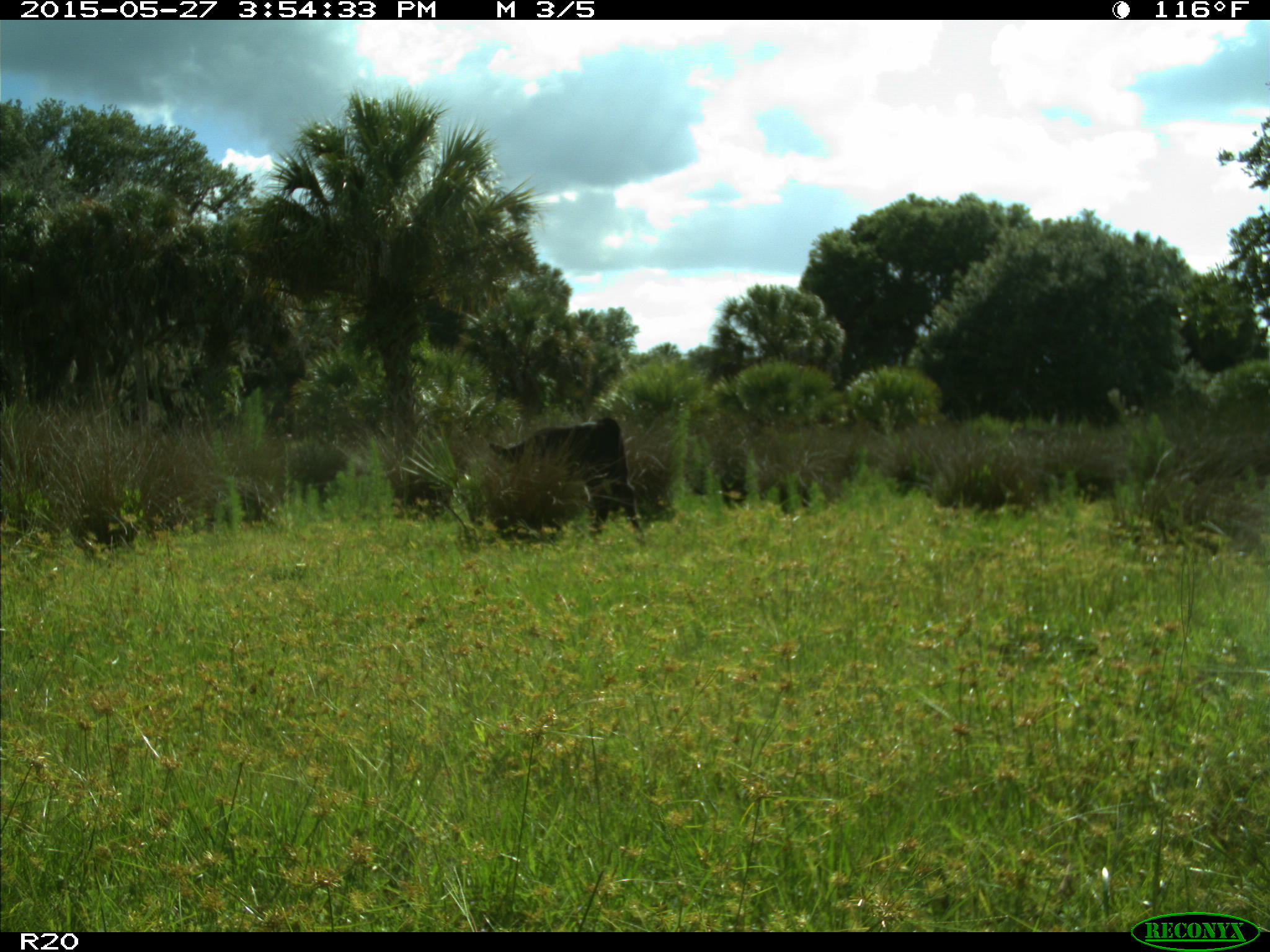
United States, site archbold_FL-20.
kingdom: Animalia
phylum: Chordata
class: Mammalia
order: Artiodactyla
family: Bovidae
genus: Bos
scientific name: Bos taurus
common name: domestic cow